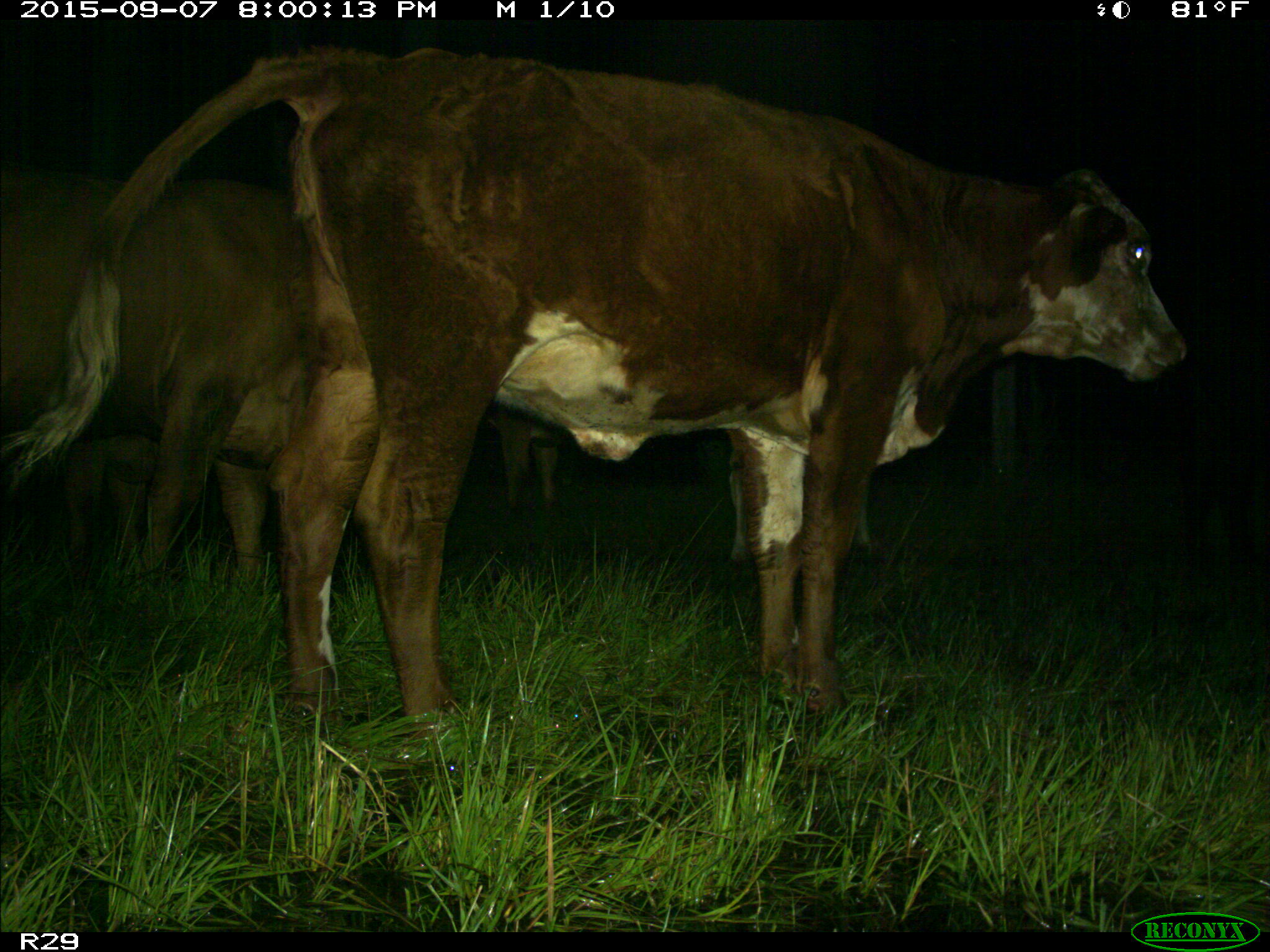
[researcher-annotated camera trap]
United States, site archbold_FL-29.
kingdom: Animalia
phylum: Chordata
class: Mammalia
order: Artiodactyla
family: Bovidae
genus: Bos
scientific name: Bos taurus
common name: domestic cow